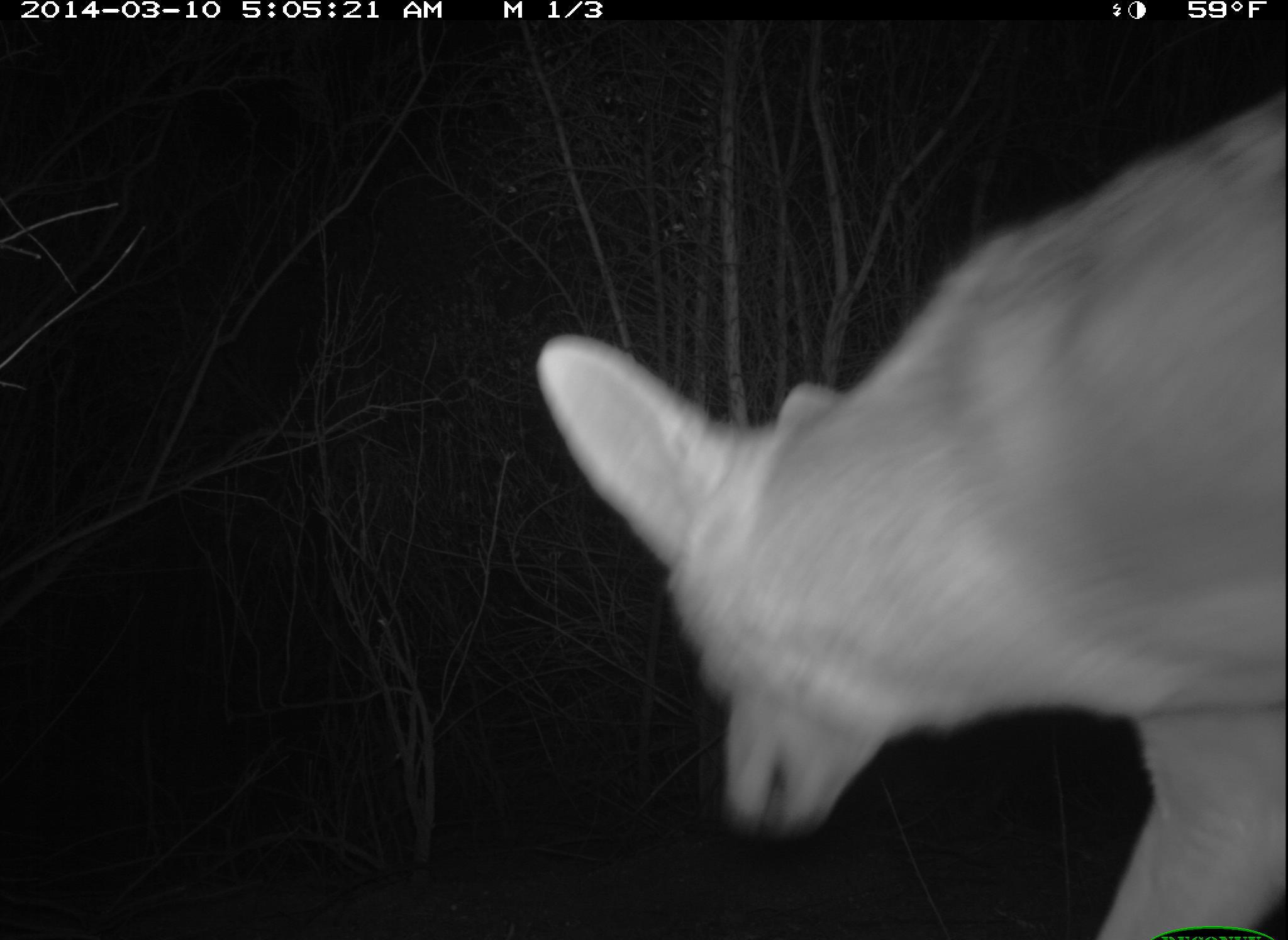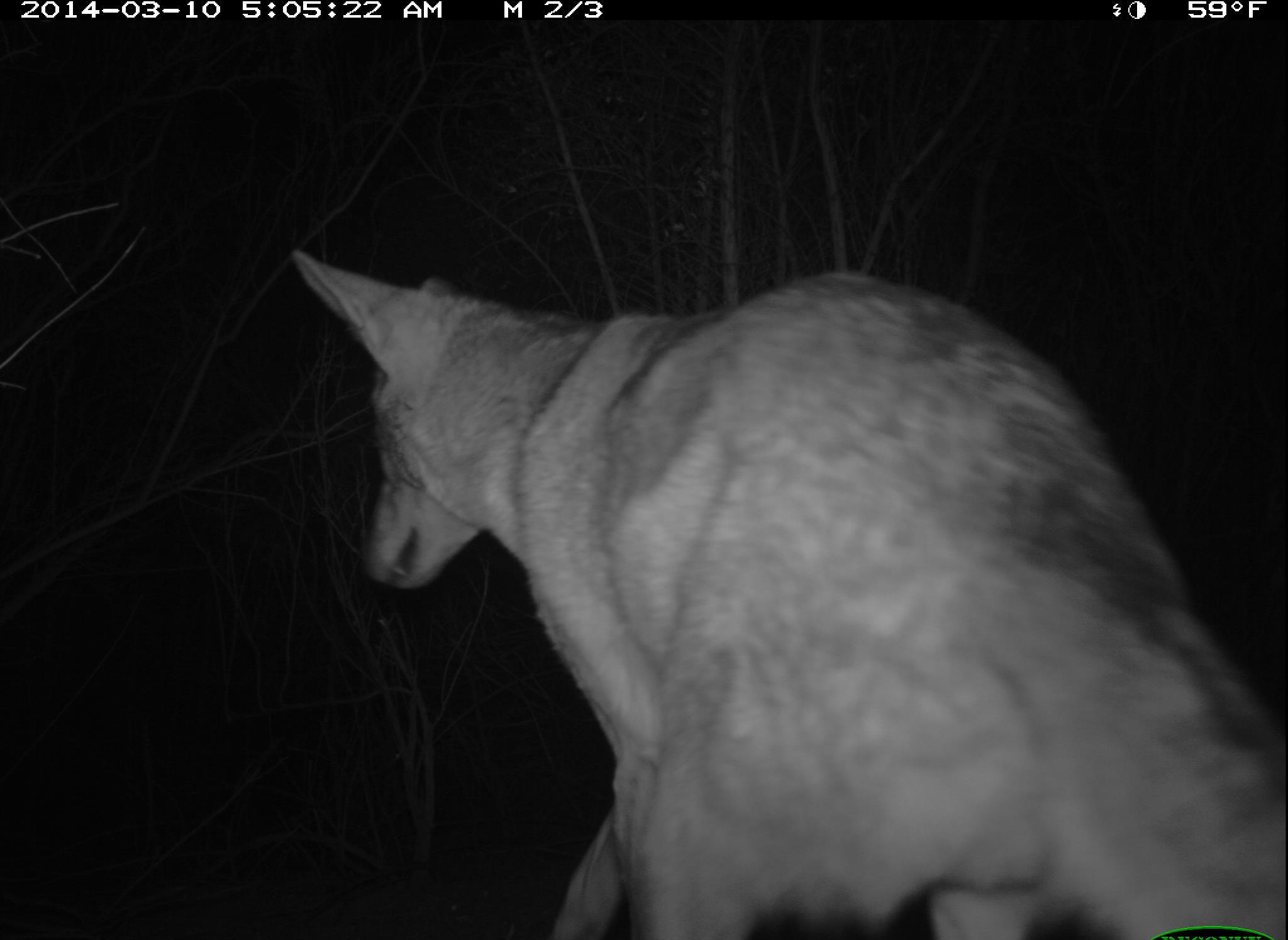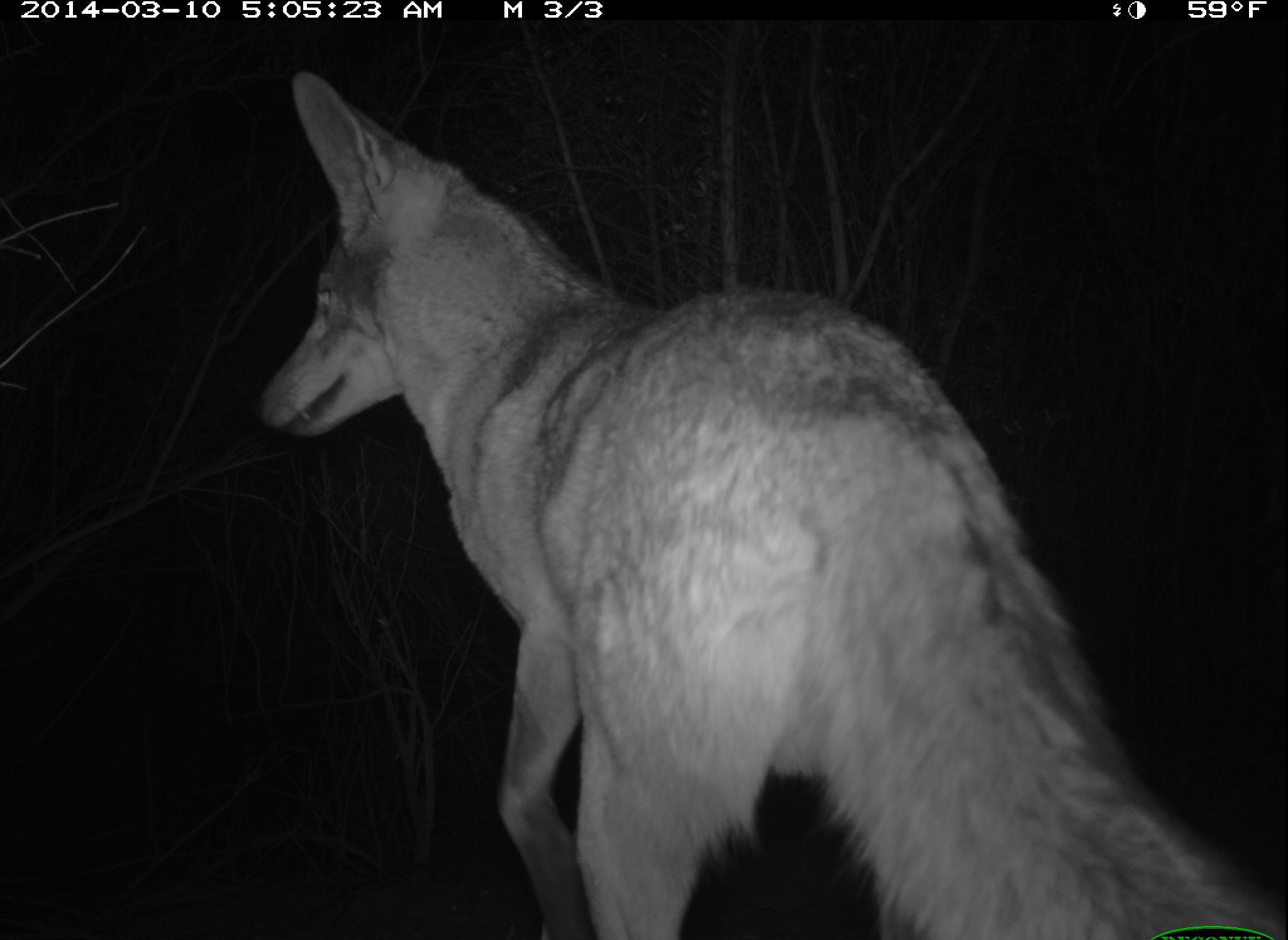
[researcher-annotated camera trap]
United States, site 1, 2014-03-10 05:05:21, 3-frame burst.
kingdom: Animalia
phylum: Chordata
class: Mammalia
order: Carnivora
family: Canidae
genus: Canis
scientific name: Canis latrans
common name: coyote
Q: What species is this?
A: Coyote (Canis latrans).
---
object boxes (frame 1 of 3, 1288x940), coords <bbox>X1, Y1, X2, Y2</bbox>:
coyote: <bbox>537, 94, 1288, 940</bbox>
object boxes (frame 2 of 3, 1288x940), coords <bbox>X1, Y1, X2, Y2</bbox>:
coyote: <bbox>290, 246, 1288, 940</bbox>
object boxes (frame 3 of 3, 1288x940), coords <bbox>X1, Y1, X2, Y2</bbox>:
coyote: <bbox>248, 67, 1288, 939</bbox>